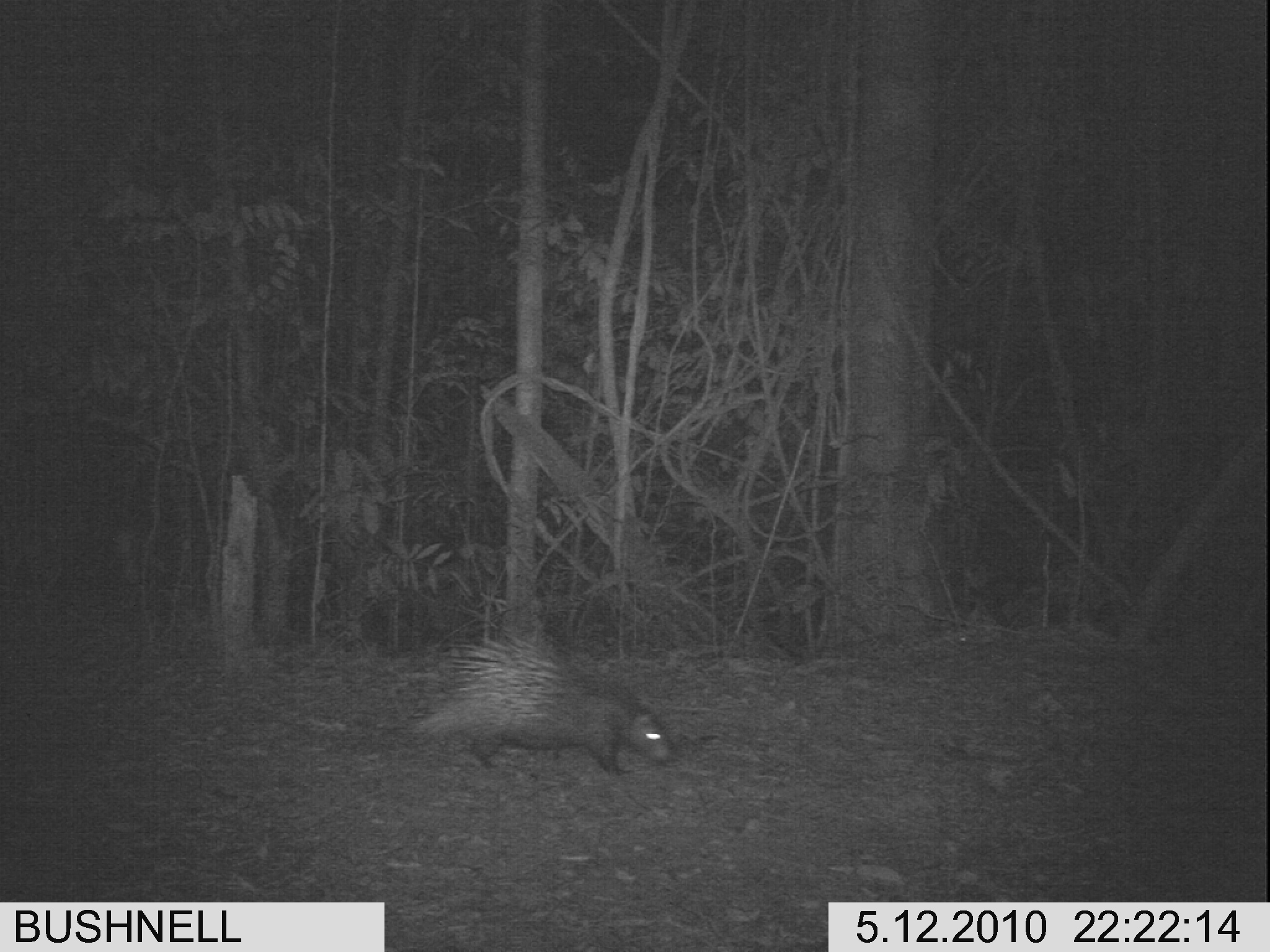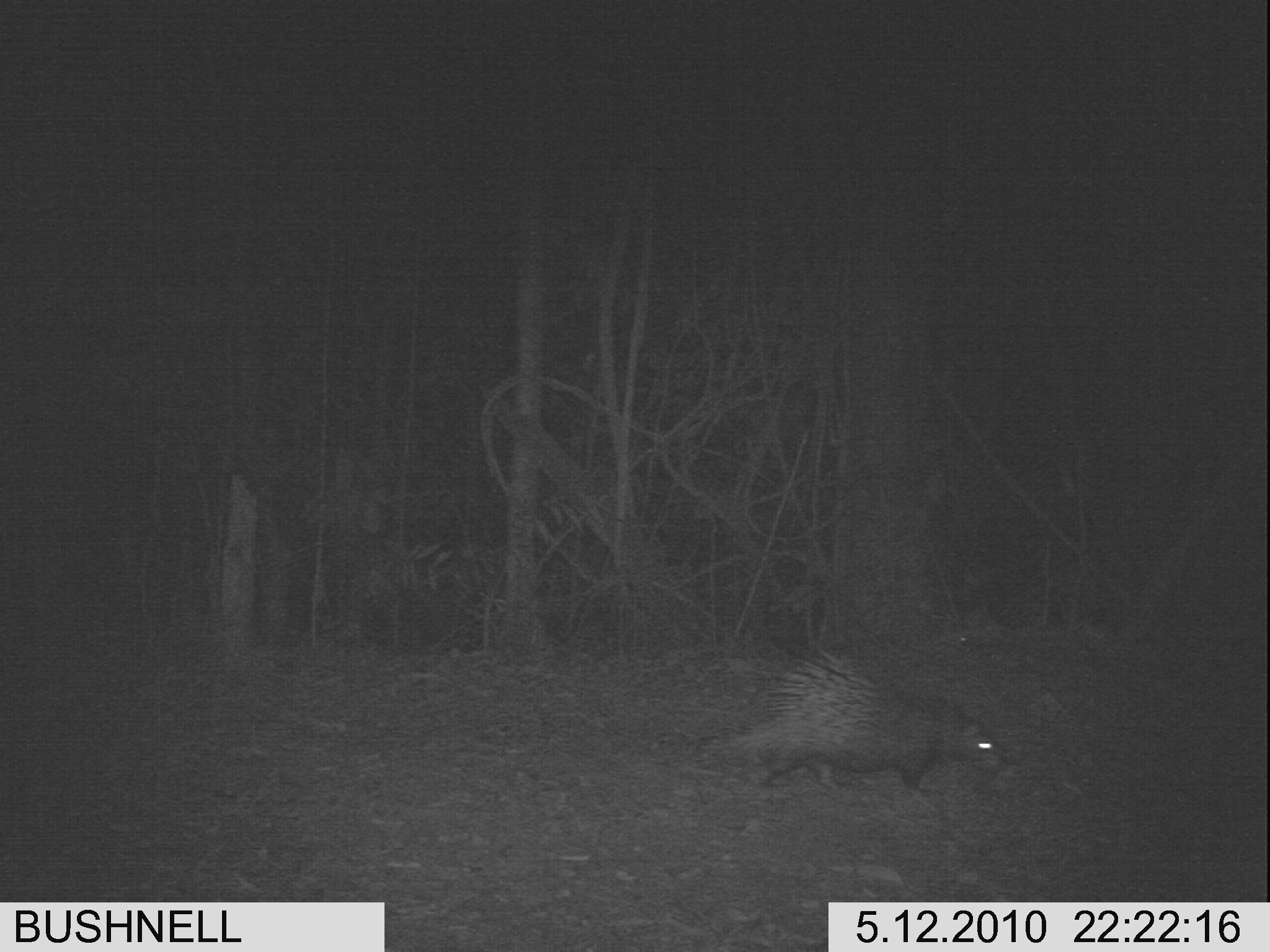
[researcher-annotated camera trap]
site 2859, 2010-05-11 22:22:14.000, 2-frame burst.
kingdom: Animalia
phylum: Chordata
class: Mammalia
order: Rodentia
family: Hystricidae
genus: Hystrix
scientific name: Hystrix brachyura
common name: east asian porcupine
Hystrix brachyura (east asian porcupine), count 1.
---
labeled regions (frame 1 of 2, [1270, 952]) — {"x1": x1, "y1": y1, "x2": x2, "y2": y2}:
hystrix brachyura: {"x1": 415, "y1": 627, "x2": 678, "y2": 777}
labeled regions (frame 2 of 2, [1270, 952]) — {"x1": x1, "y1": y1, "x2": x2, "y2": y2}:
hystrix brachyura: {"x1": 729, "y1": 646, "x2": 1007, "y2": 795}